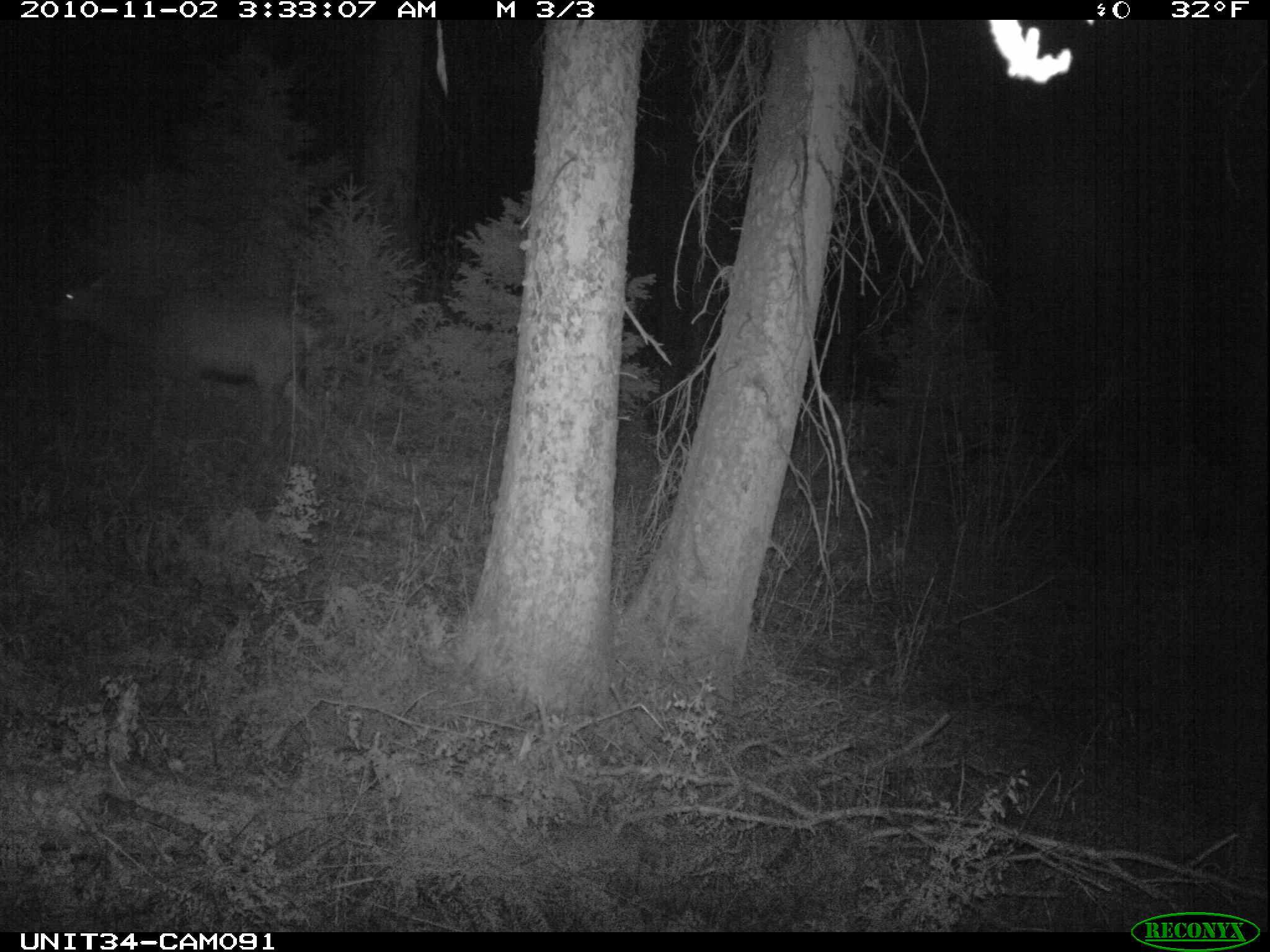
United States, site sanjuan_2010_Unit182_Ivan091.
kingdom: Animalia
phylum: Chordata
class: Mammalia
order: Artiodactyla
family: Cervidae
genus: Cervus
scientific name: Cervus elaphus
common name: red deer